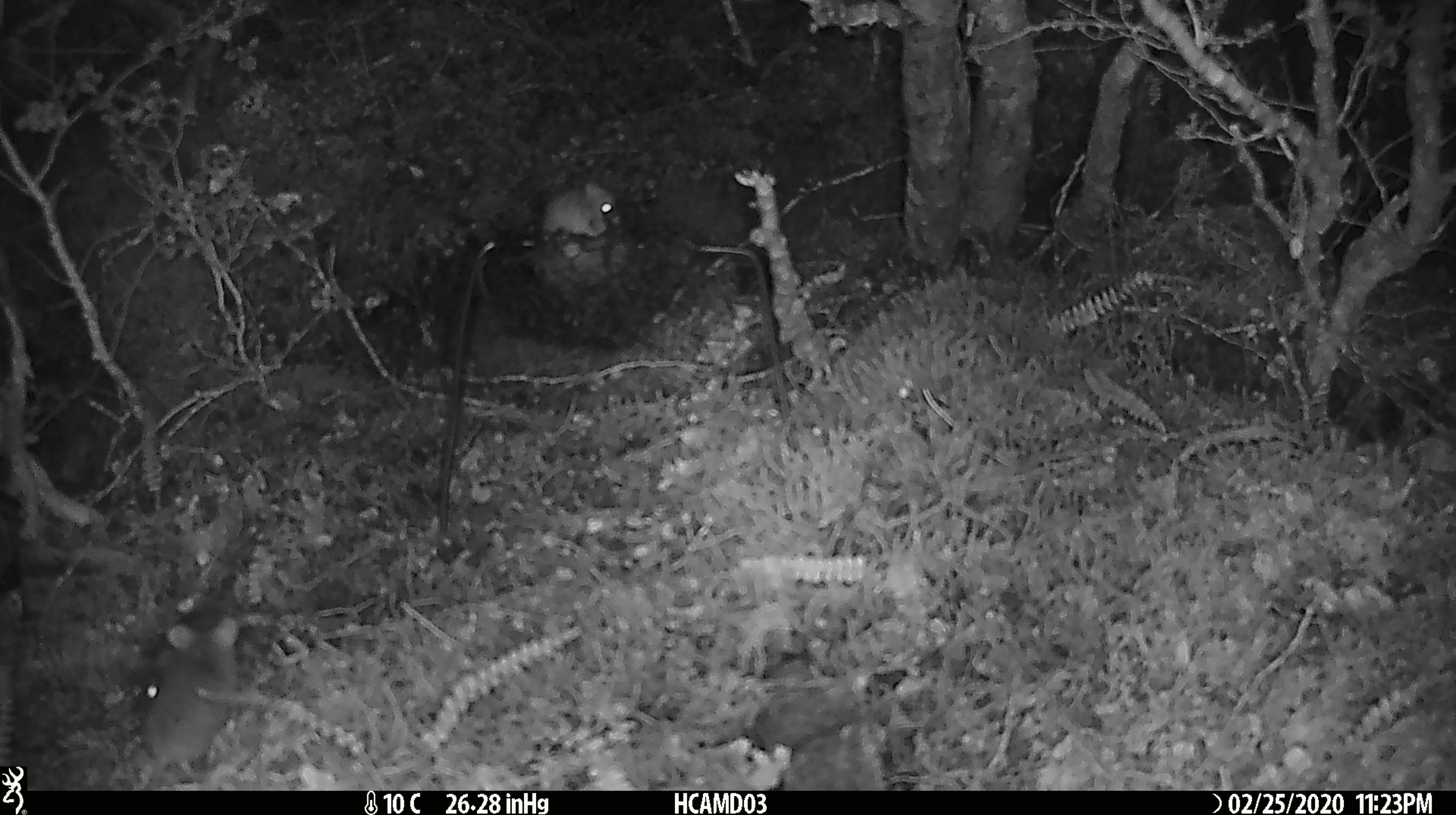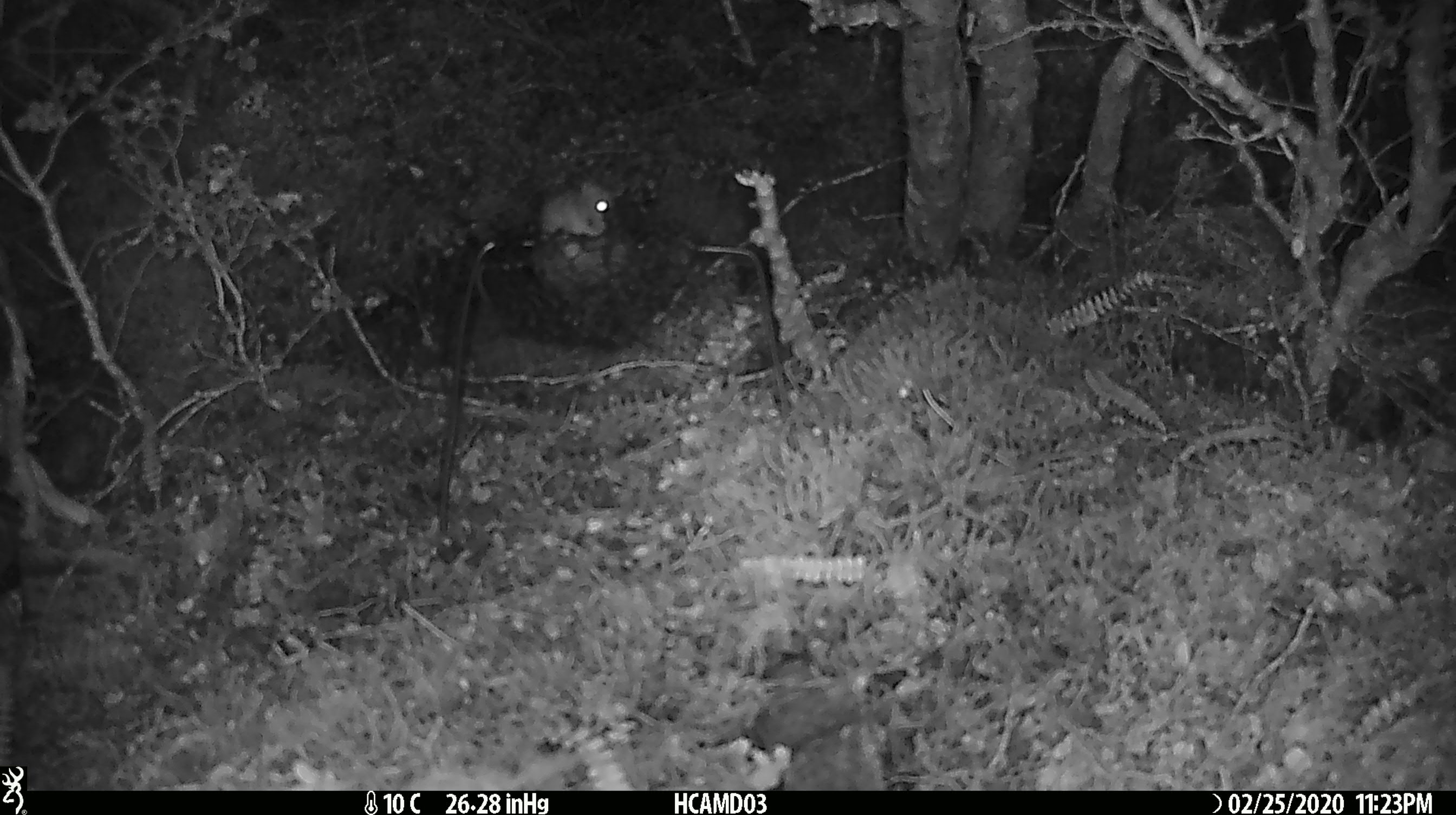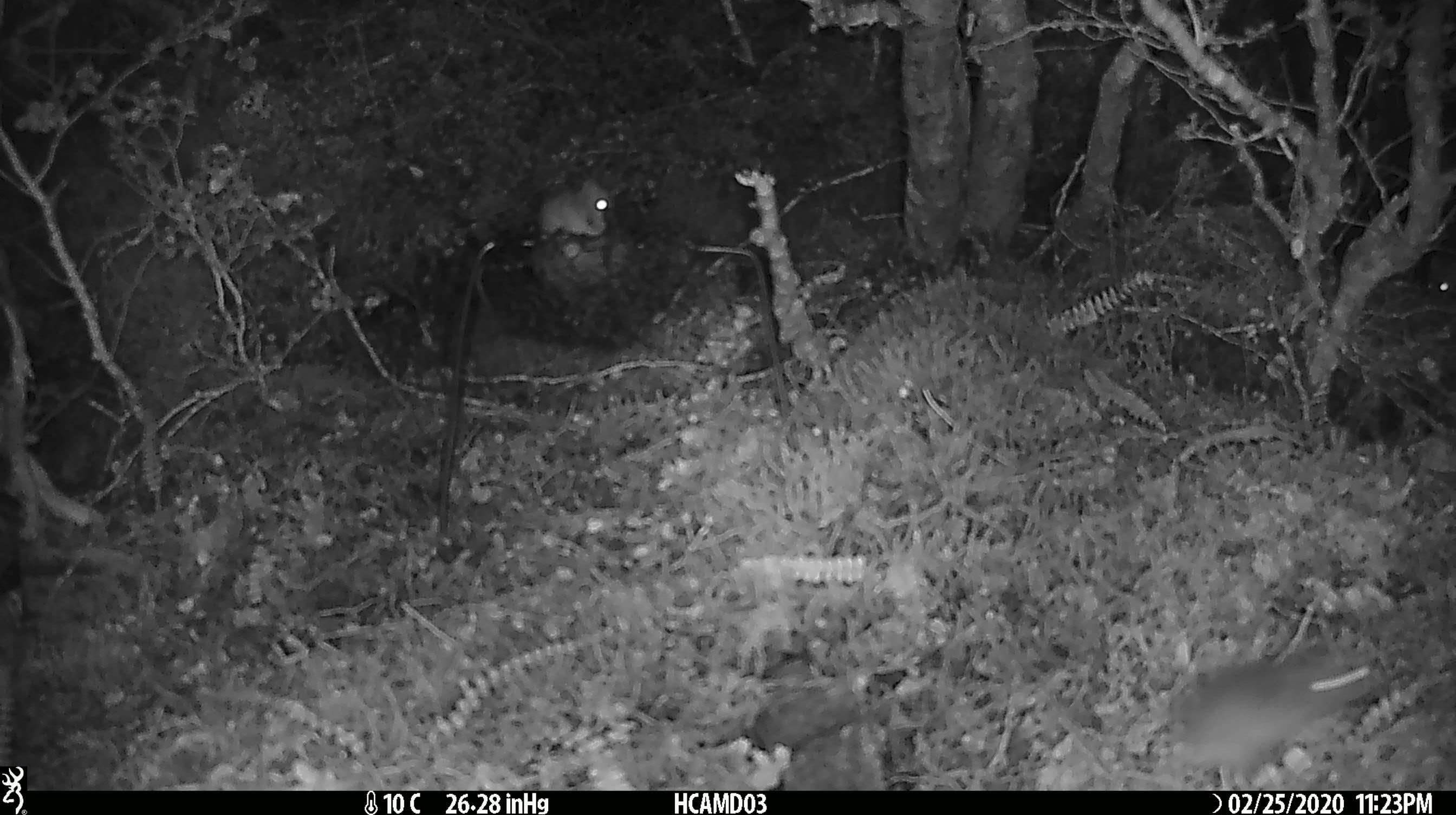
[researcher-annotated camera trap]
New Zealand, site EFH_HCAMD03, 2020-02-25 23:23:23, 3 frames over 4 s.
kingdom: Animalia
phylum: Chordata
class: Mammalia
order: Rodentia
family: Muridae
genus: Mus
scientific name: Mus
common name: mouse